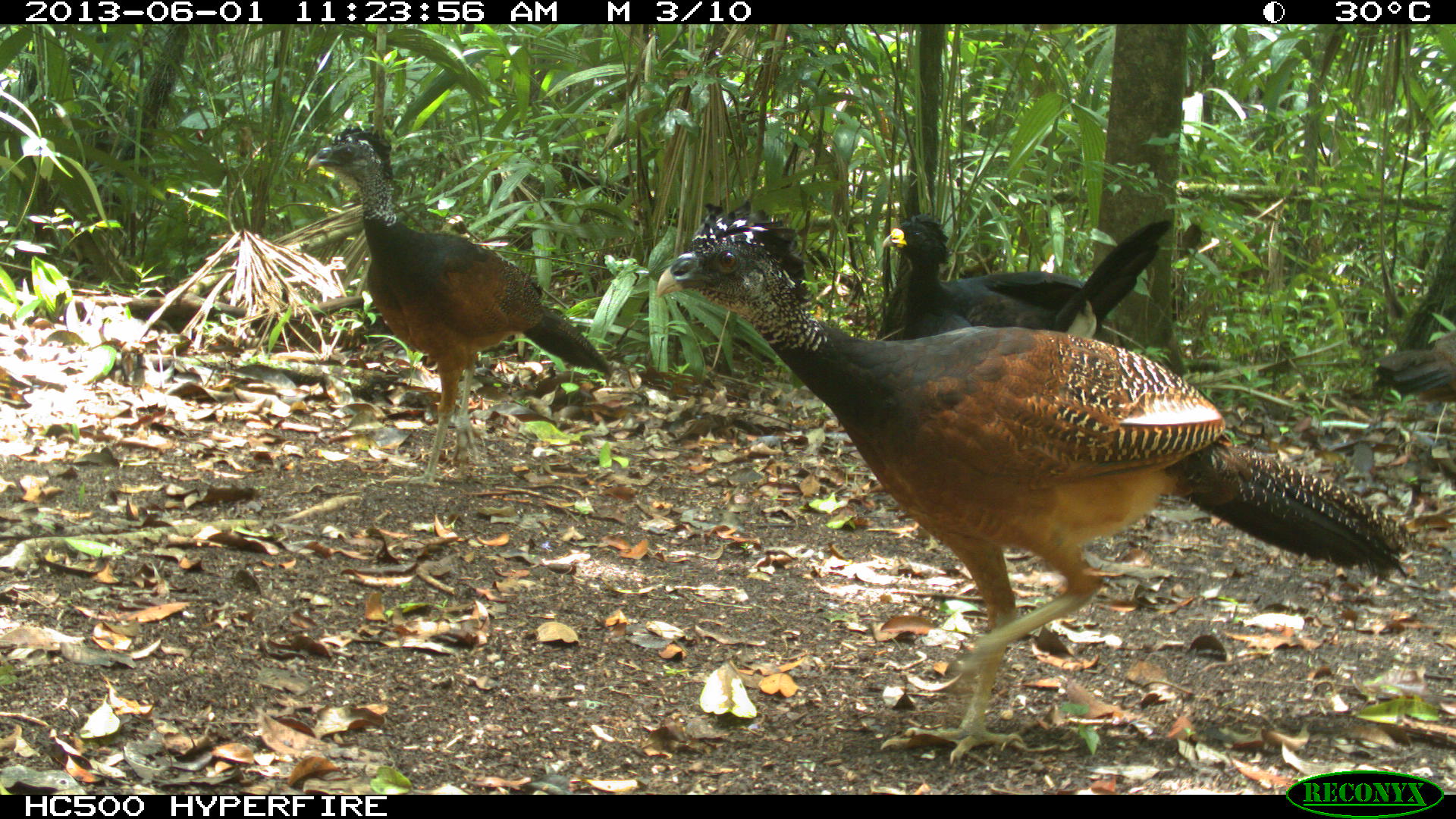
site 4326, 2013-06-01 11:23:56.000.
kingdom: Animalia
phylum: Chordata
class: Aves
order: Galliformes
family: Cracidae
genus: Crax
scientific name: Crax rubra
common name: great curassow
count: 4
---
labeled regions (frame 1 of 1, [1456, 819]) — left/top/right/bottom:
crax rubra: 656/201/1402/766; 303/123/613/489; 876/217/1183/343; 1374/329/1456/406